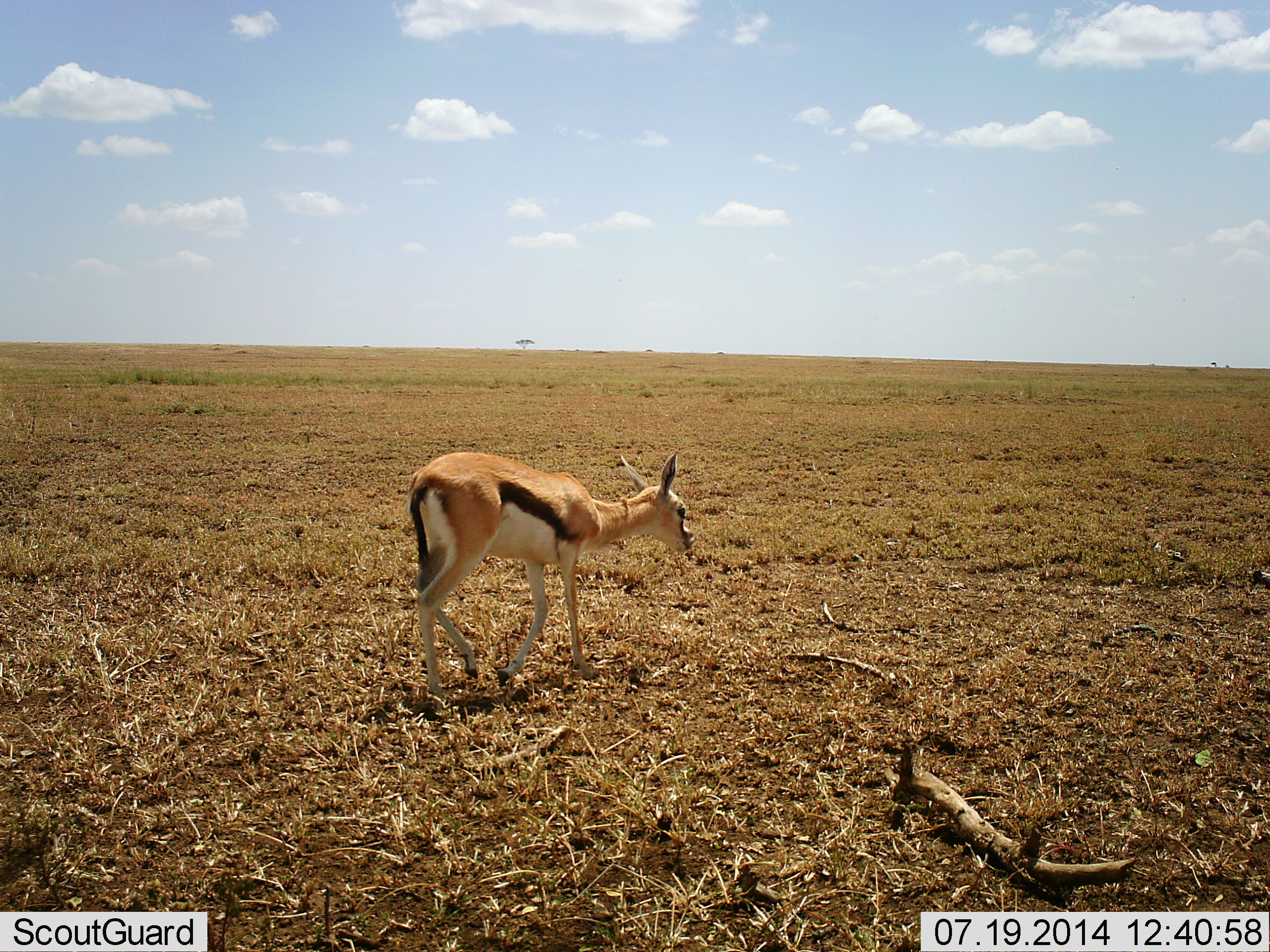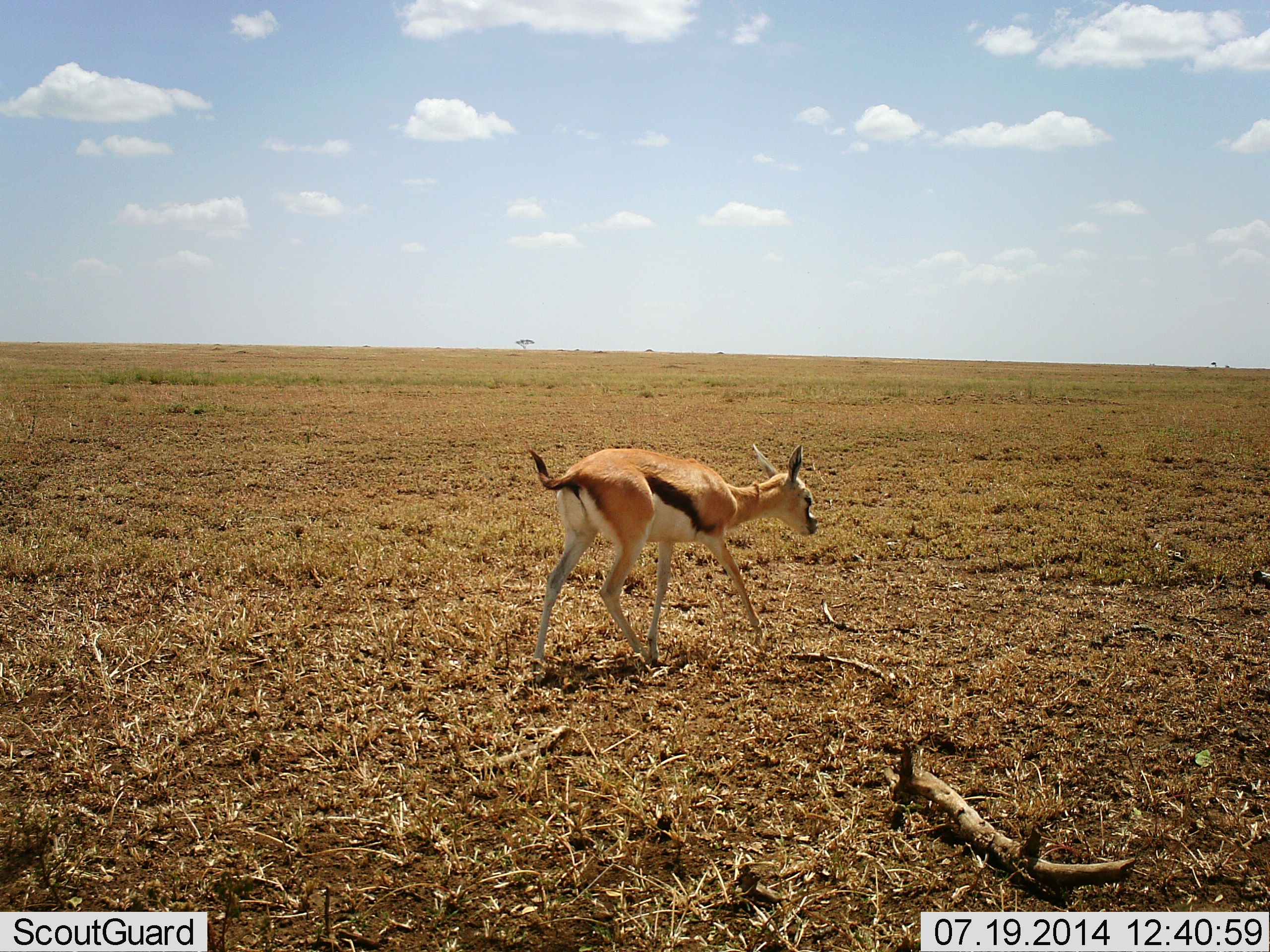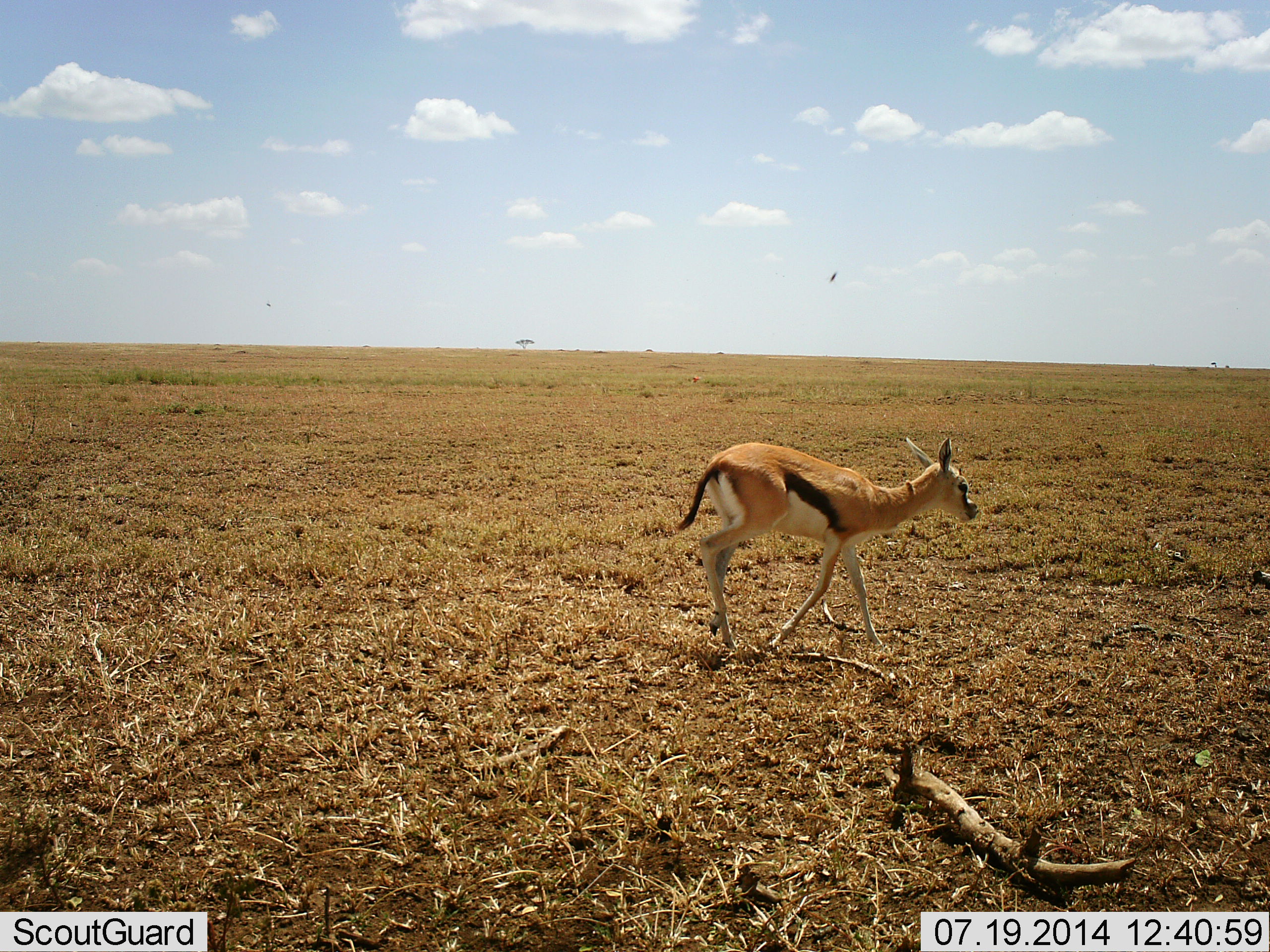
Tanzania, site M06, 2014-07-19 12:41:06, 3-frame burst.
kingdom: Animalia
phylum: Chordata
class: Mammalia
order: Artiodactyla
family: Bovidae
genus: Eudorcas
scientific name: Eudorcas thomsonii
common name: thomson's gazelle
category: gazellethomsons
Gazellethomsons (thomson's gazelle) (Eudorcas thomsonii), count 1. Behavior (volunteer vote fractions): standing 9%, resting 0%, moving 100%, interacting 0%. Young present (vote fraction): 0%. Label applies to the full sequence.